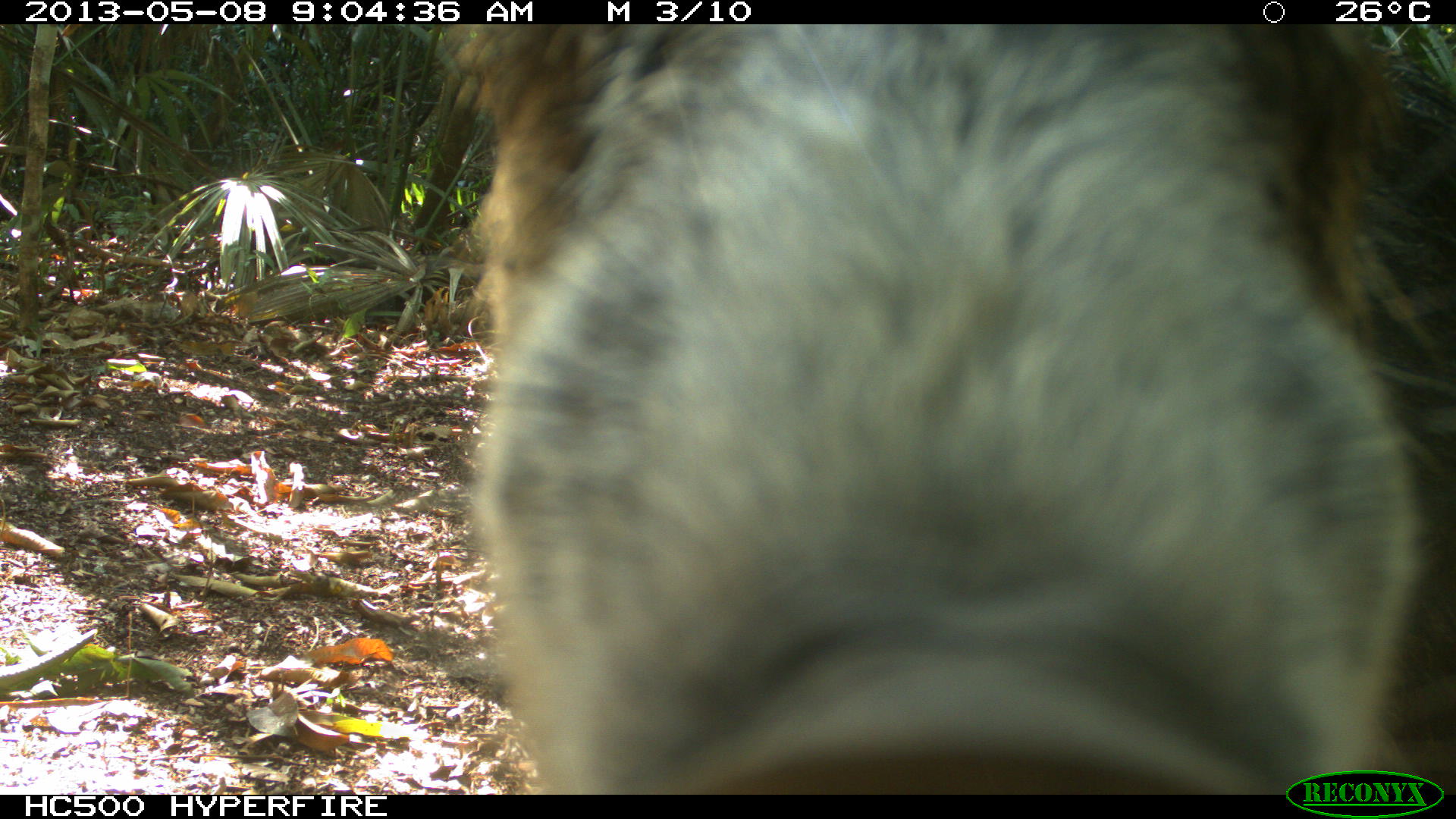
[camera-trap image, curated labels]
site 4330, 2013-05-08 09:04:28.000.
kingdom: Animalia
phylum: Chordata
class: Mammalia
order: Artiodactyla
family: Tayassuidae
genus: Tayassu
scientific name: Tayassu pecari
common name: white-lipped peccary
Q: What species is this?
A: Tayassu pecari (white-lipped peccary).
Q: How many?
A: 1.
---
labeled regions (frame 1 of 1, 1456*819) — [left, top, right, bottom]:
tayassu pecari: [452, 23, 1456, 790]